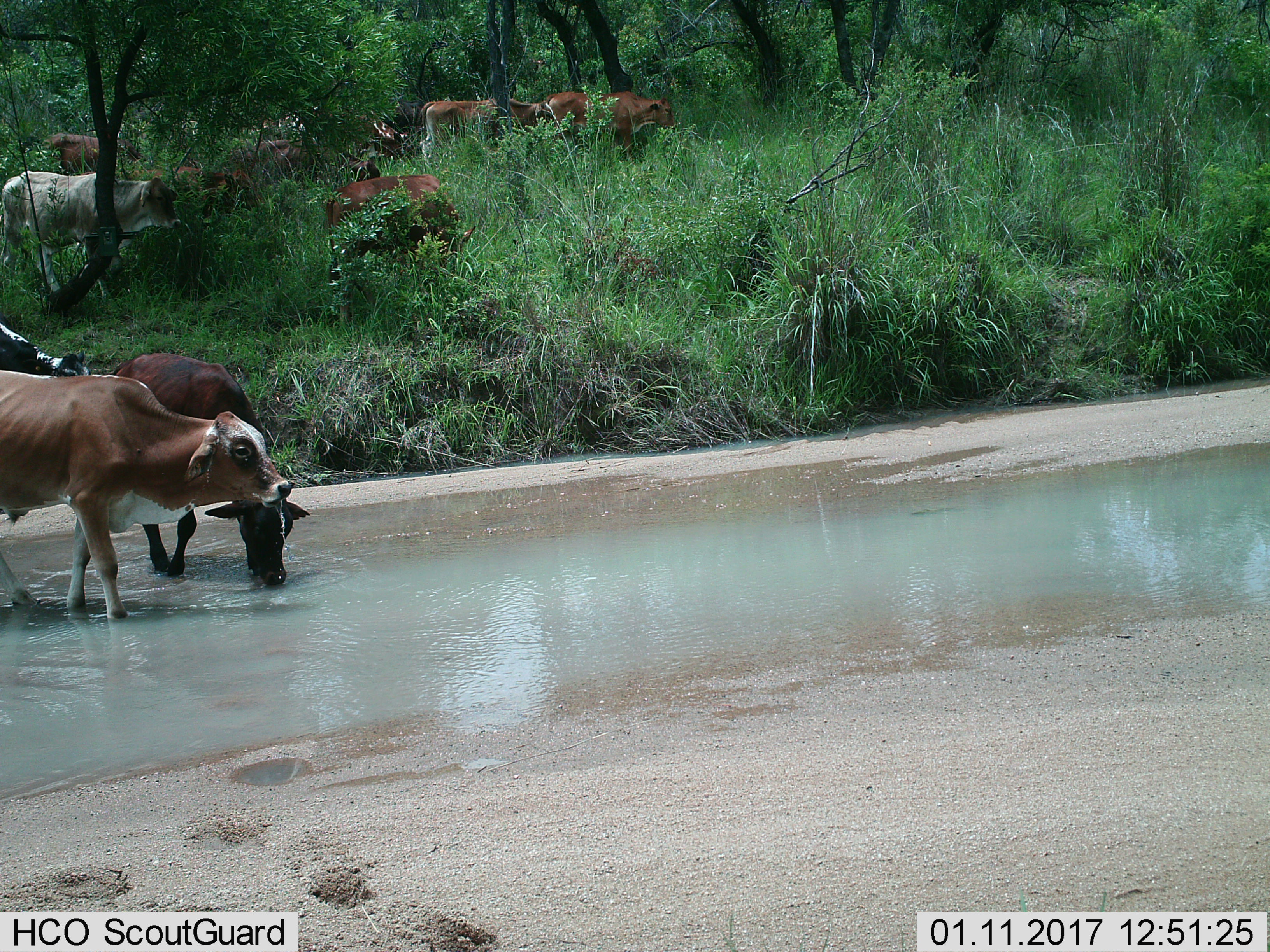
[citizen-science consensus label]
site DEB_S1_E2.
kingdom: Animalia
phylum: Chordata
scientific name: Vertebrata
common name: domestic animal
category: domesticanimal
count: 11-50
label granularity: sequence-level